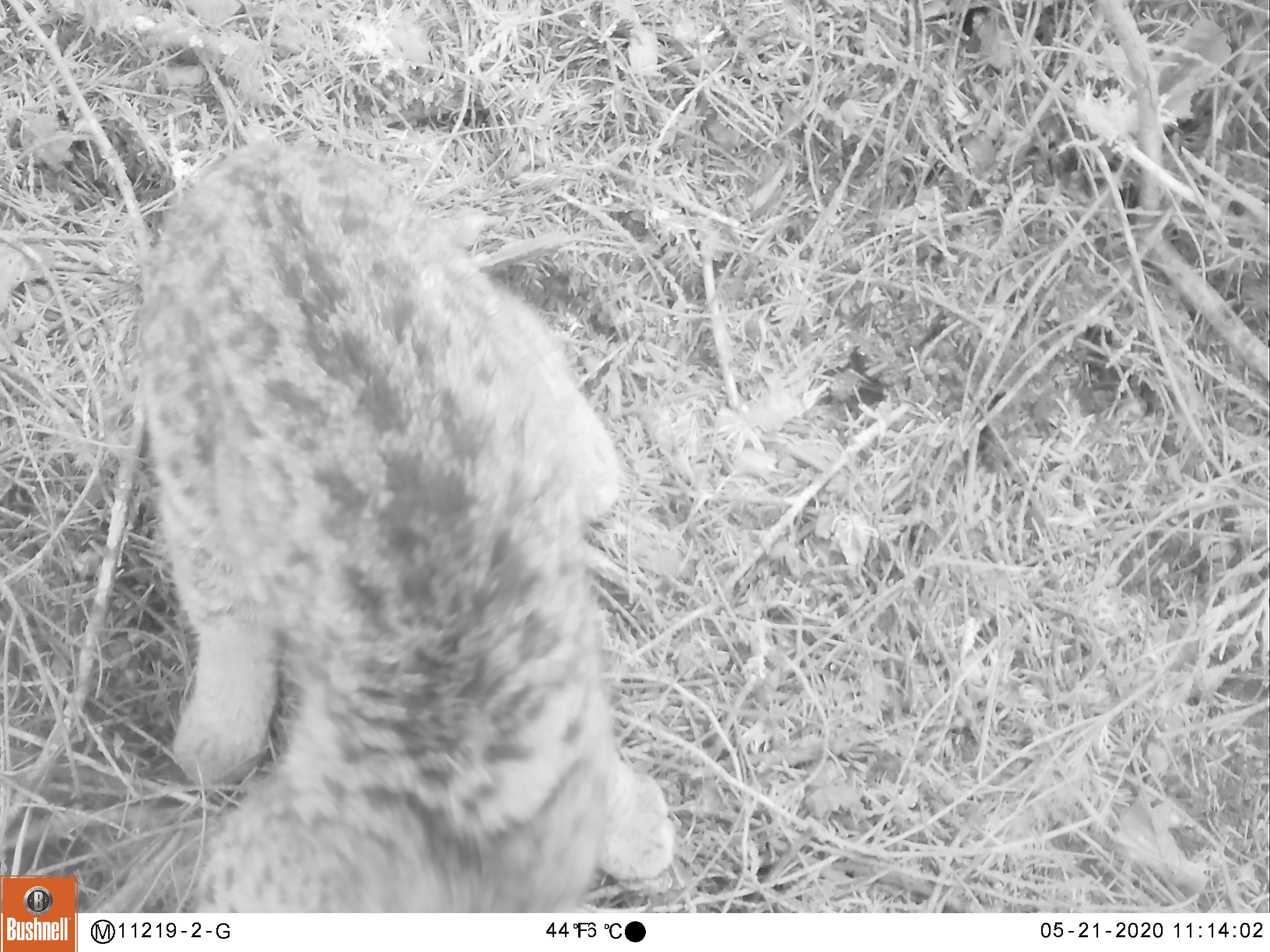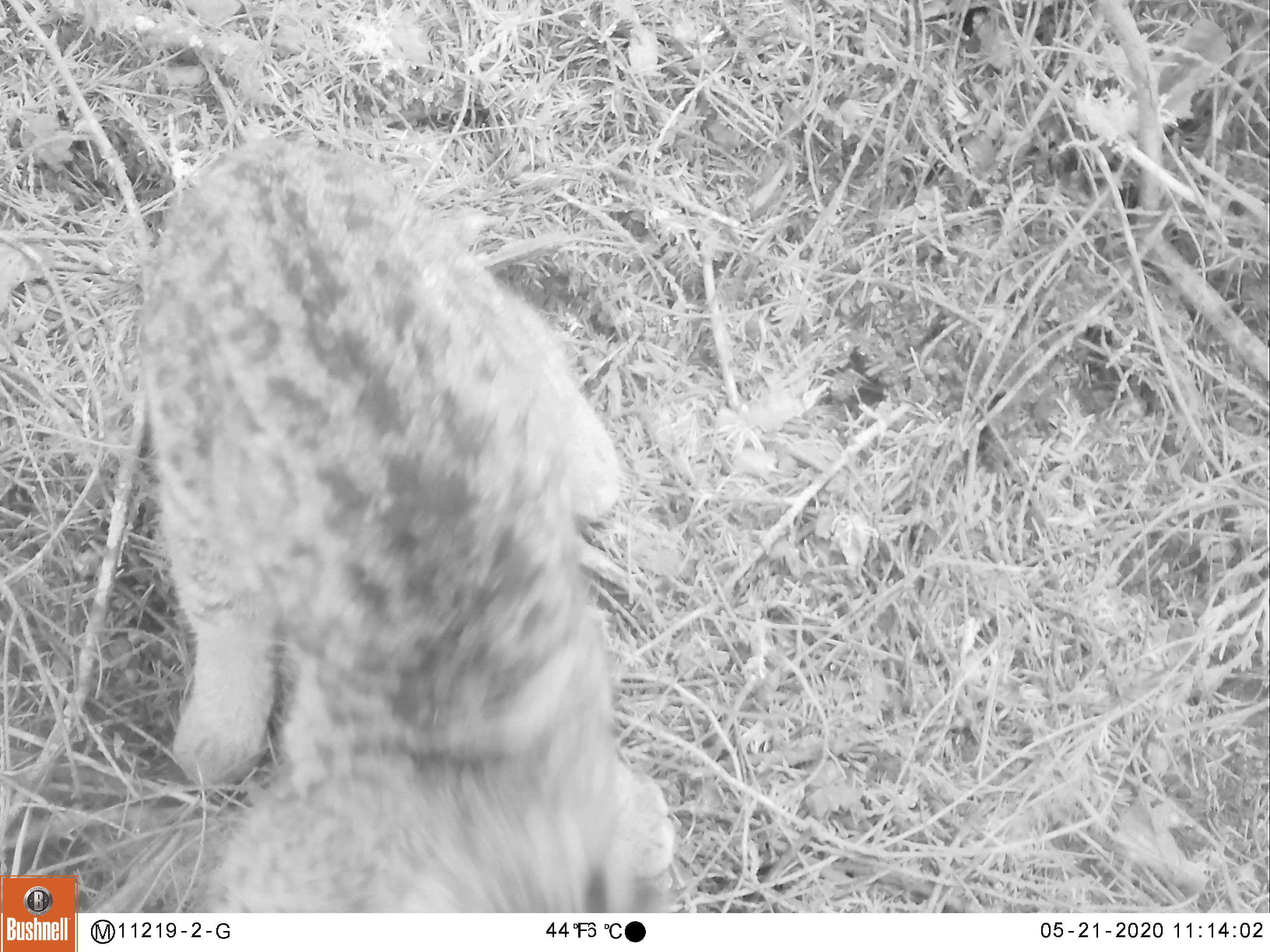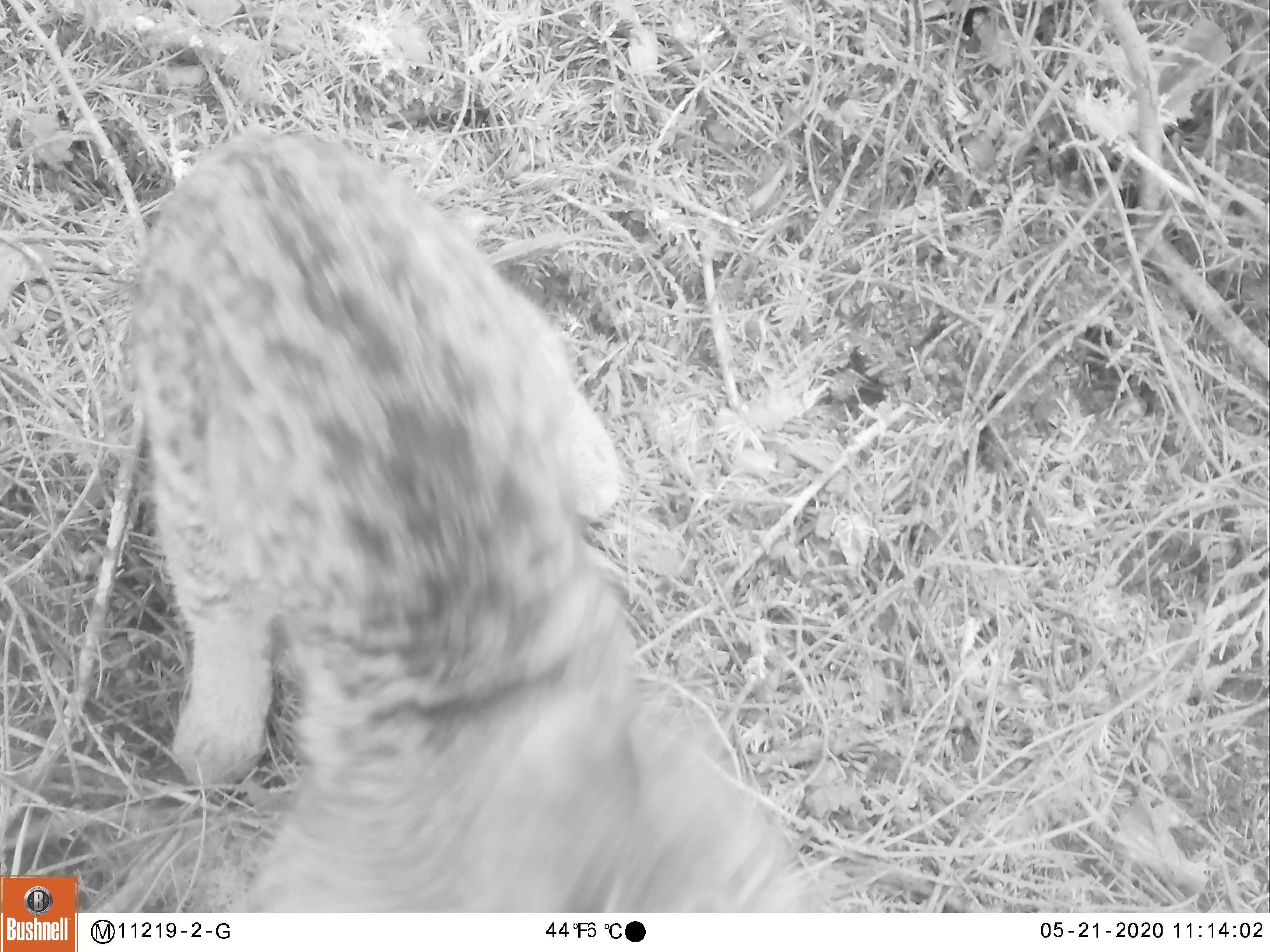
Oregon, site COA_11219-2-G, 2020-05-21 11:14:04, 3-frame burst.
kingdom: Animalia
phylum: Chordata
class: Mammalia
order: Carnivora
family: Felidae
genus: Lynx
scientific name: Lynx rufus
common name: bobcat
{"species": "bobcat (Lynx rufus)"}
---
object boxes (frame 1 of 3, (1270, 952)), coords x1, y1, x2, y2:
bobcat: 101, 128, 704, 906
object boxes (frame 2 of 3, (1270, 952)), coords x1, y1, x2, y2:
bobcat: 125, 121, 682, 909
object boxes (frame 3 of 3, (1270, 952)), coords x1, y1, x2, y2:
bobcat: 115, 108, 842, 907